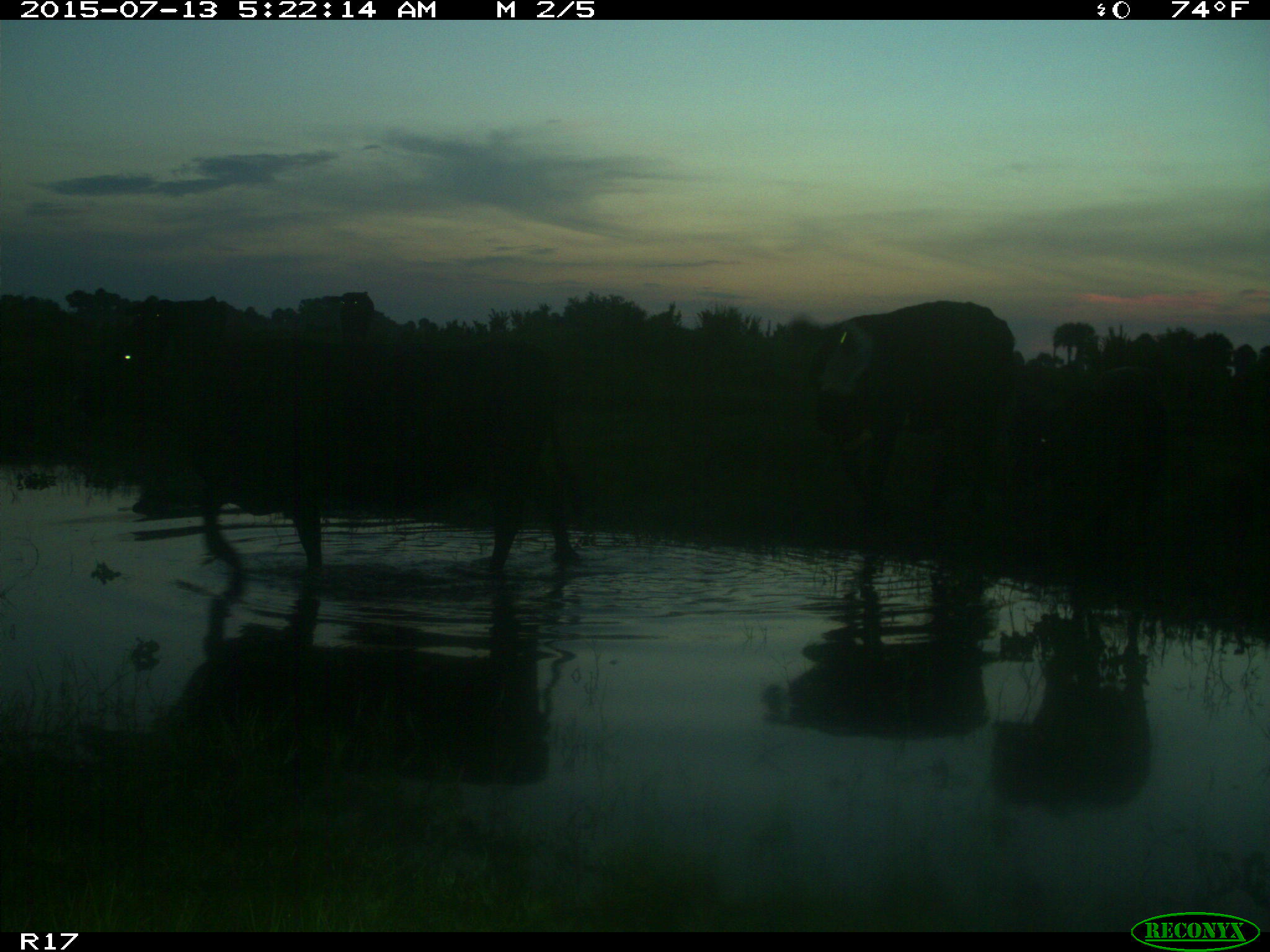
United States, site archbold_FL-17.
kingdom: Animalia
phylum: Chordata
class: Mammalia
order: Artiodactyla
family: Bovidae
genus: Bos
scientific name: Bos taurus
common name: domestic cow